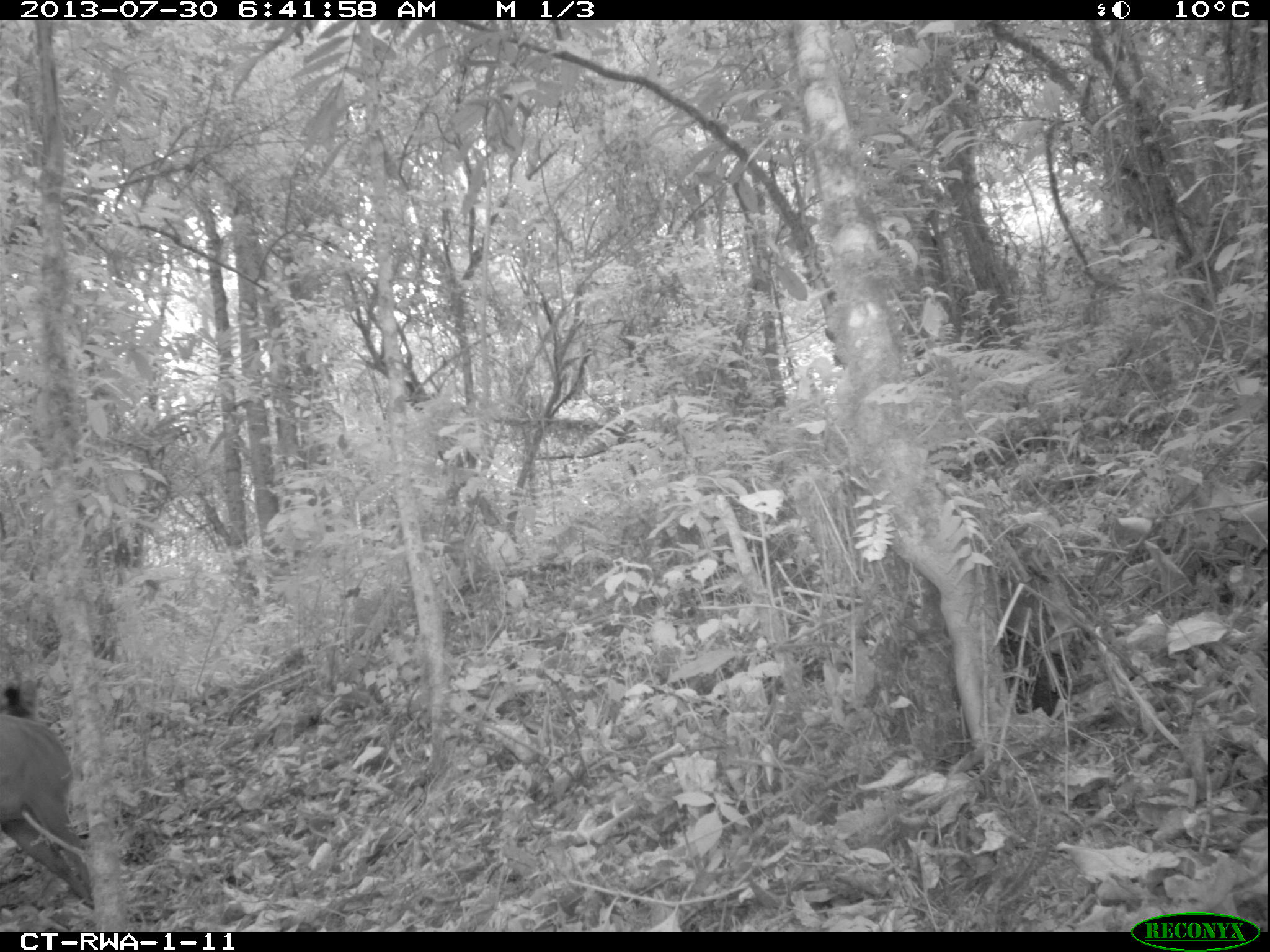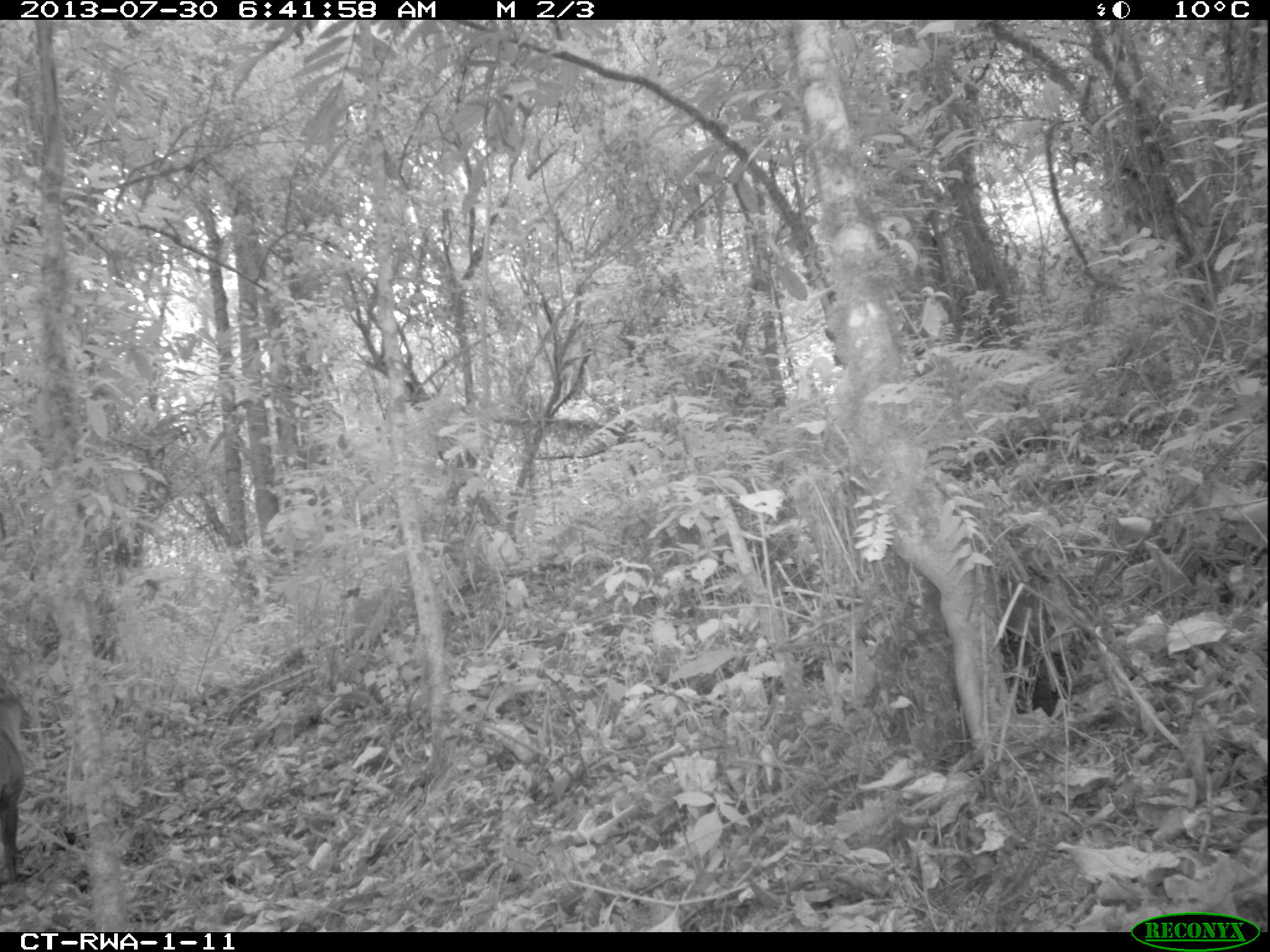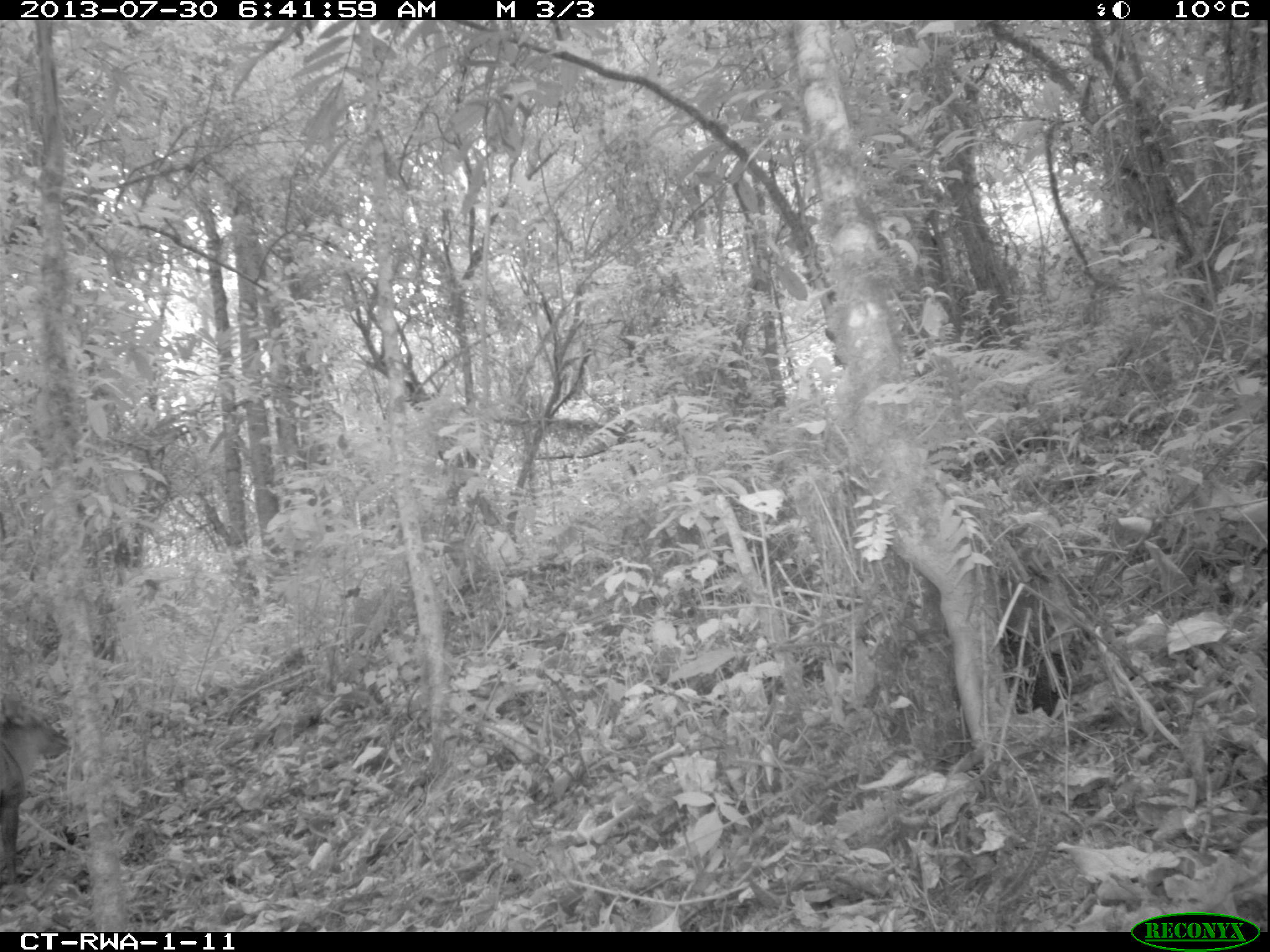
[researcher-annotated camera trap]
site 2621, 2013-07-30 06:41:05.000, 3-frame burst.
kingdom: Animalia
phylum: Chordata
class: Mammalia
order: Artiodactyla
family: Bovidae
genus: Cephalophus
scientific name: Cephalophus nigrifrons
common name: black-fronted duiker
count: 1